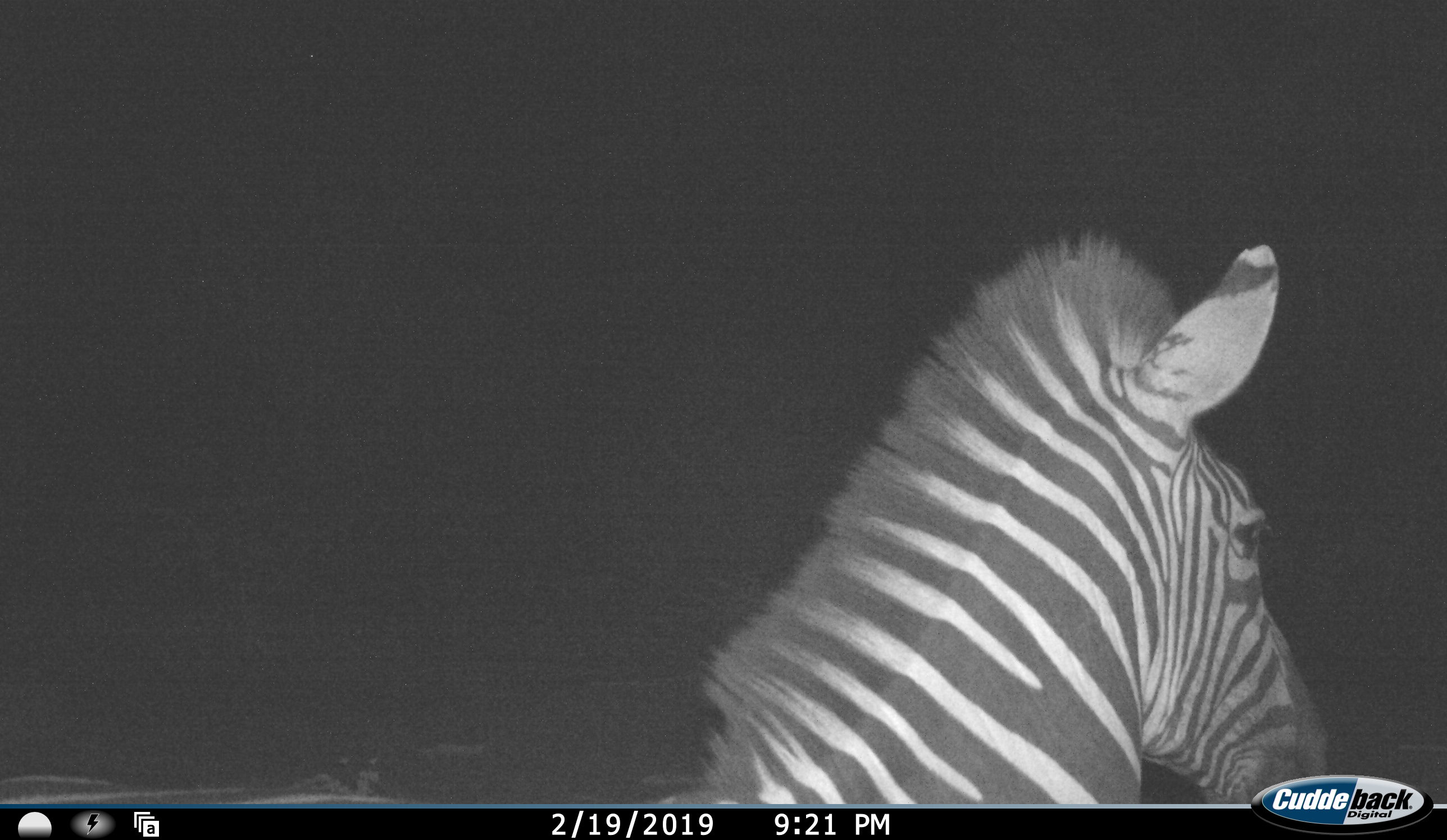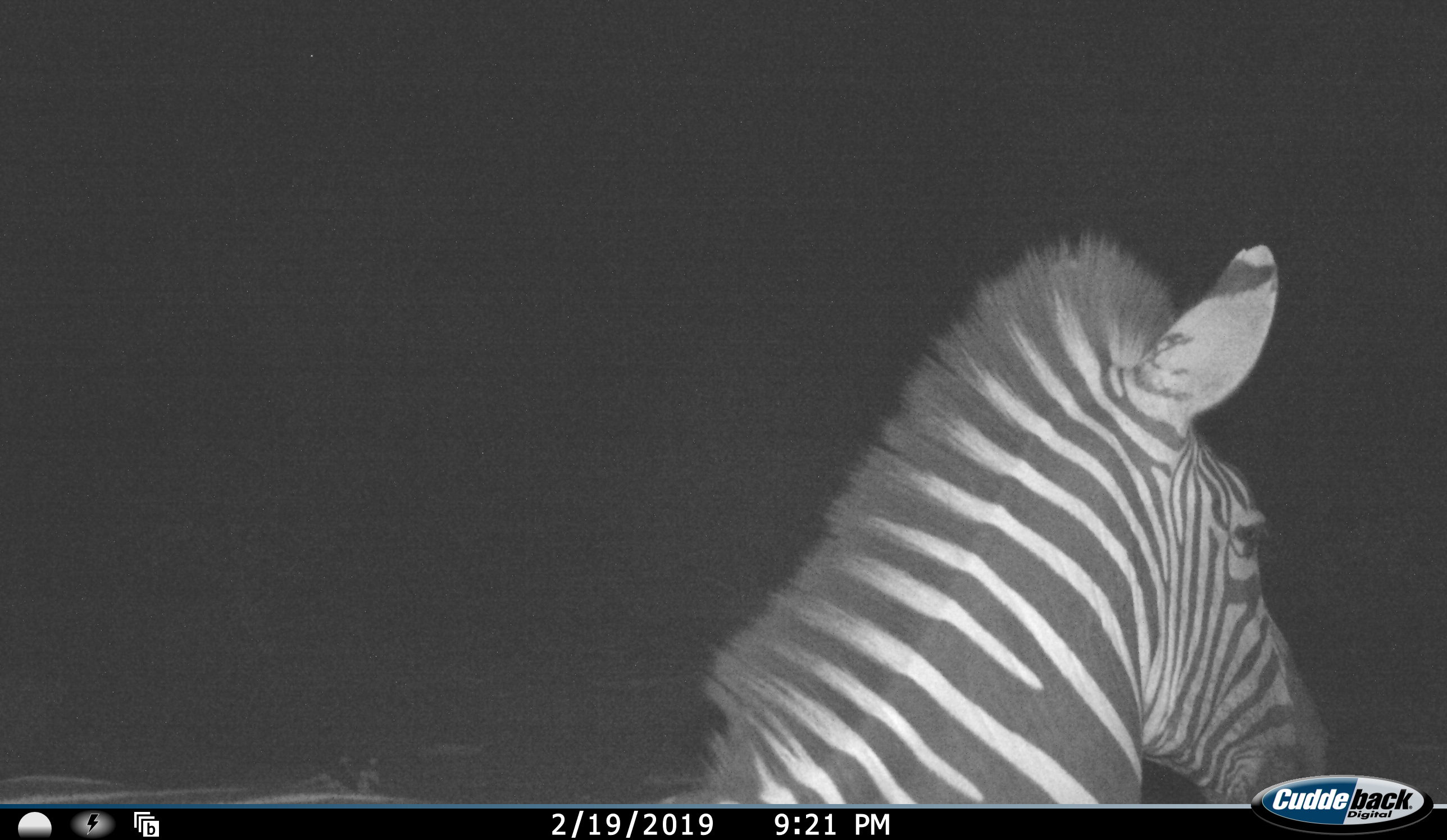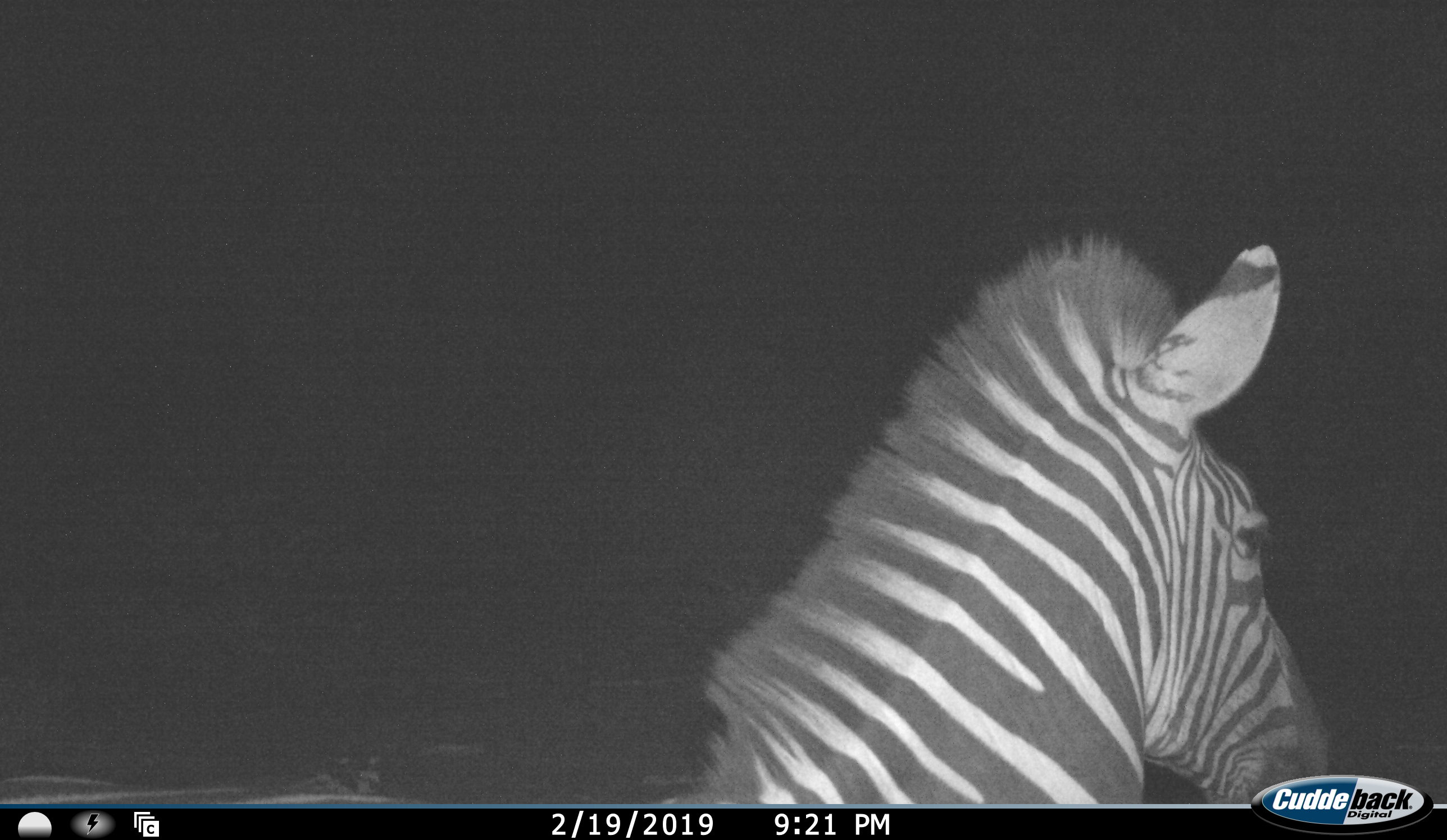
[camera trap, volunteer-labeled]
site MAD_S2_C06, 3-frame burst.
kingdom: Animalia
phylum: Chordata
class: Mammalia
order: Perissodactyla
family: Equidae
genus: Equus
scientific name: Equus quagga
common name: plains zebra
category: zebraplains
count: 1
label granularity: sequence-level